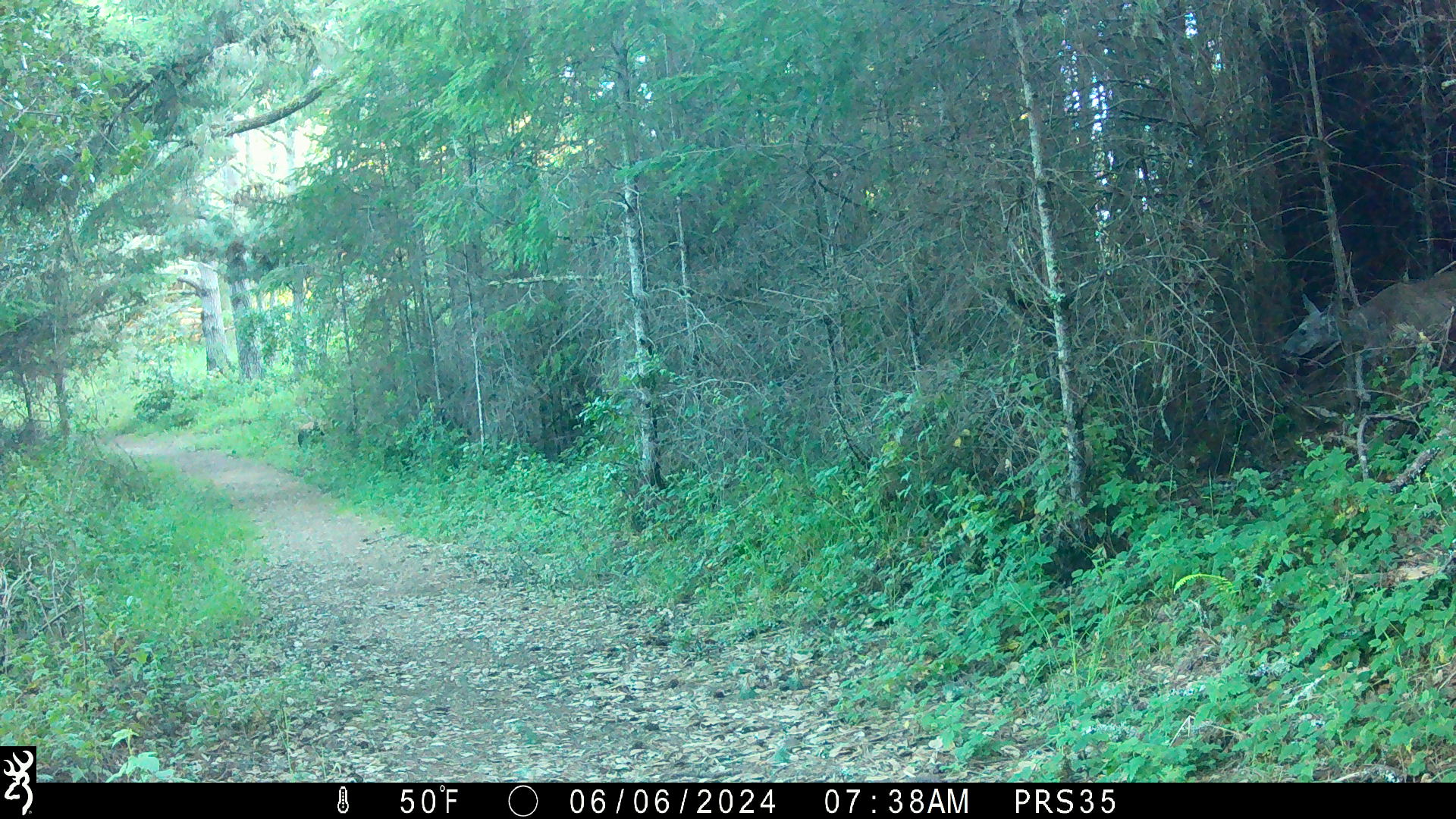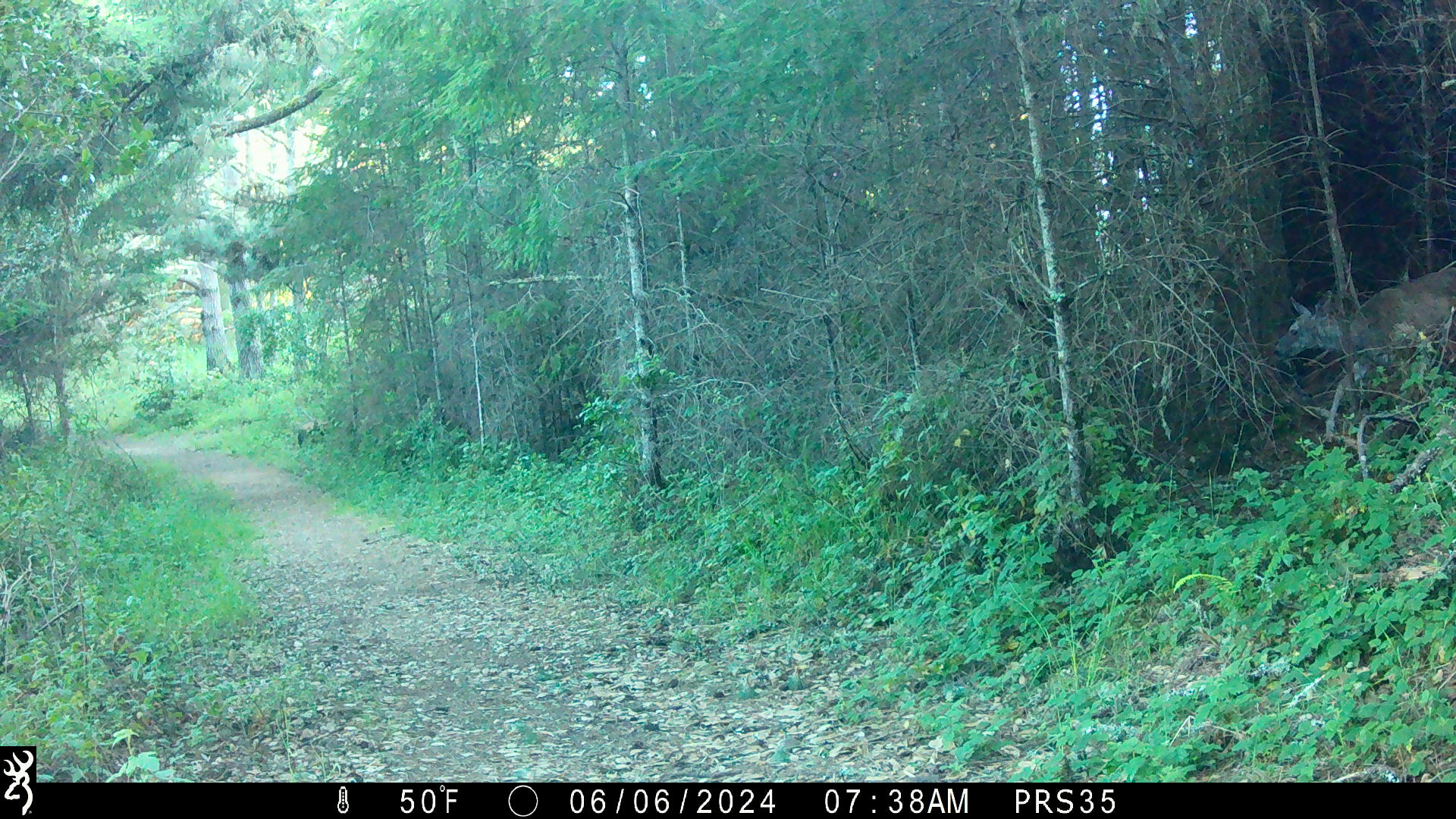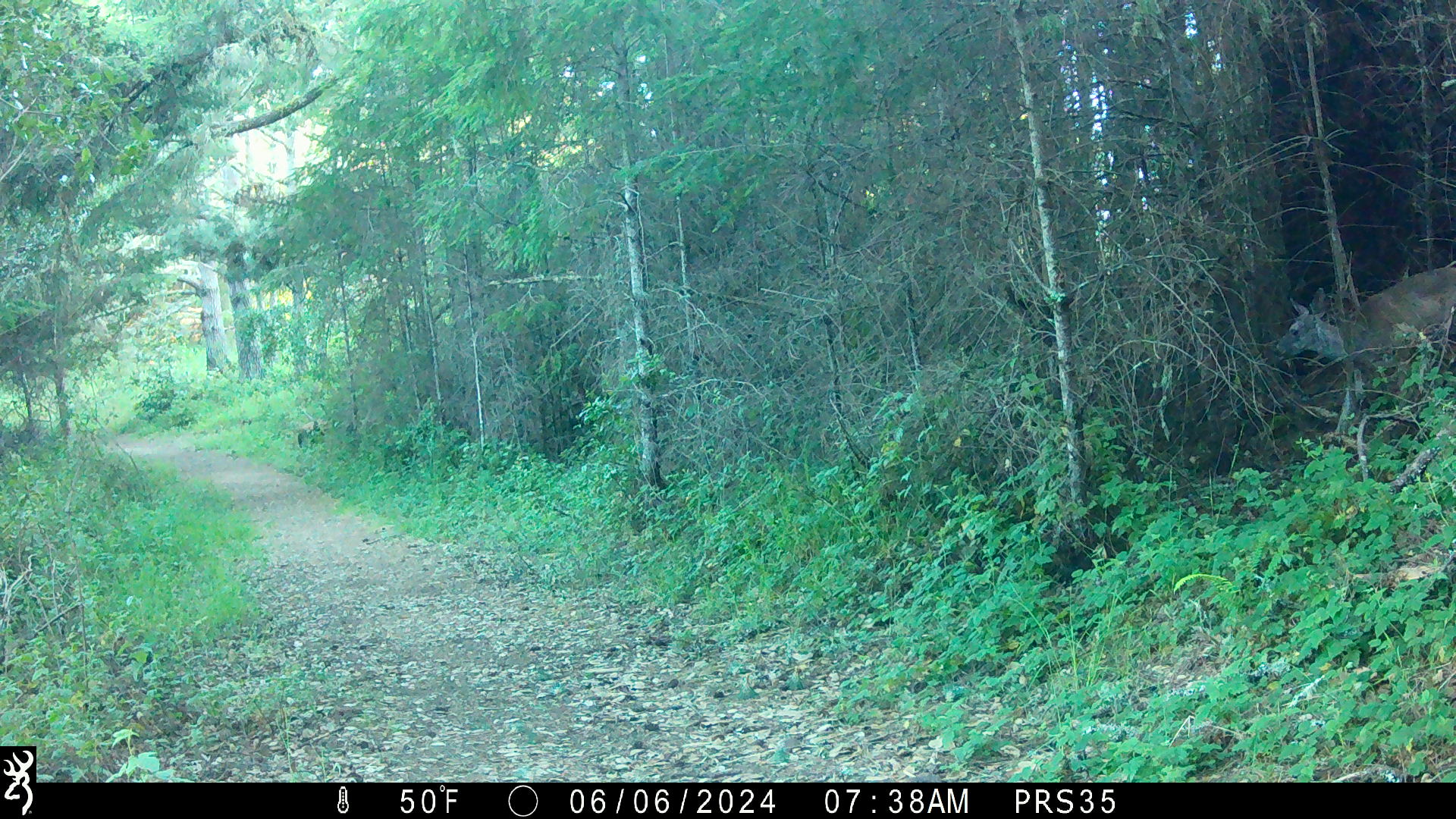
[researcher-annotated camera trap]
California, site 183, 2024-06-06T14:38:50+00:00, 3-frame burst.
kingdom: Animalia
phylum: Chordata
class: Mammalia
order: Artiodactyla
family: Cervidae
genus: Odocoileus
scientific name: Odocoileus hemionus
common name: mule deer